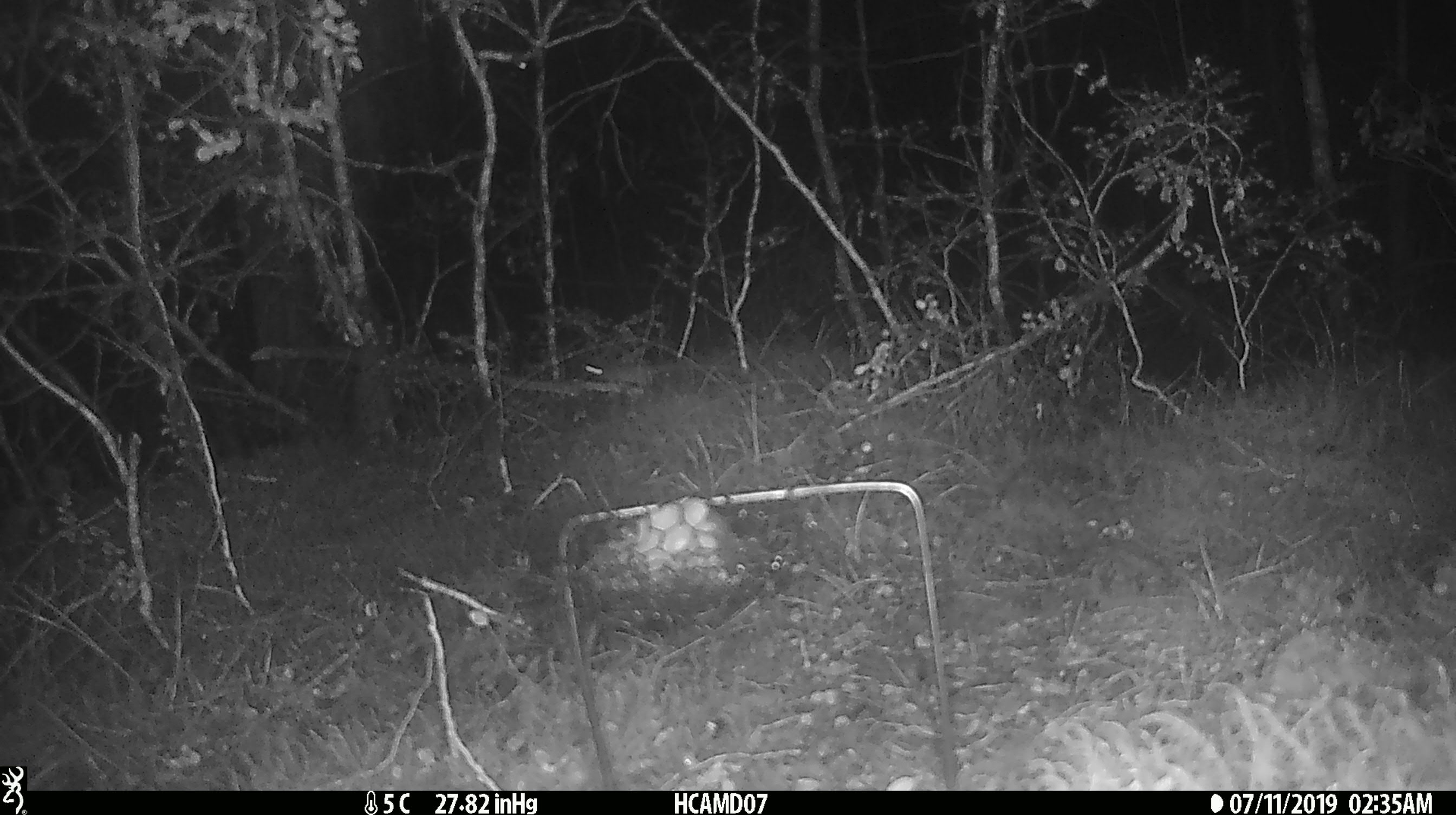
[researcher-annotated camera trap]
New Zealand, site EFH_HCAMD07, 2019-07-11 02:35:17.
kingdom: Animalia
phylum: Chordata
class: Mammalia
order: Rodentia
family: Muridae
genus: Mus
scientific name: Mus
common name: mouse